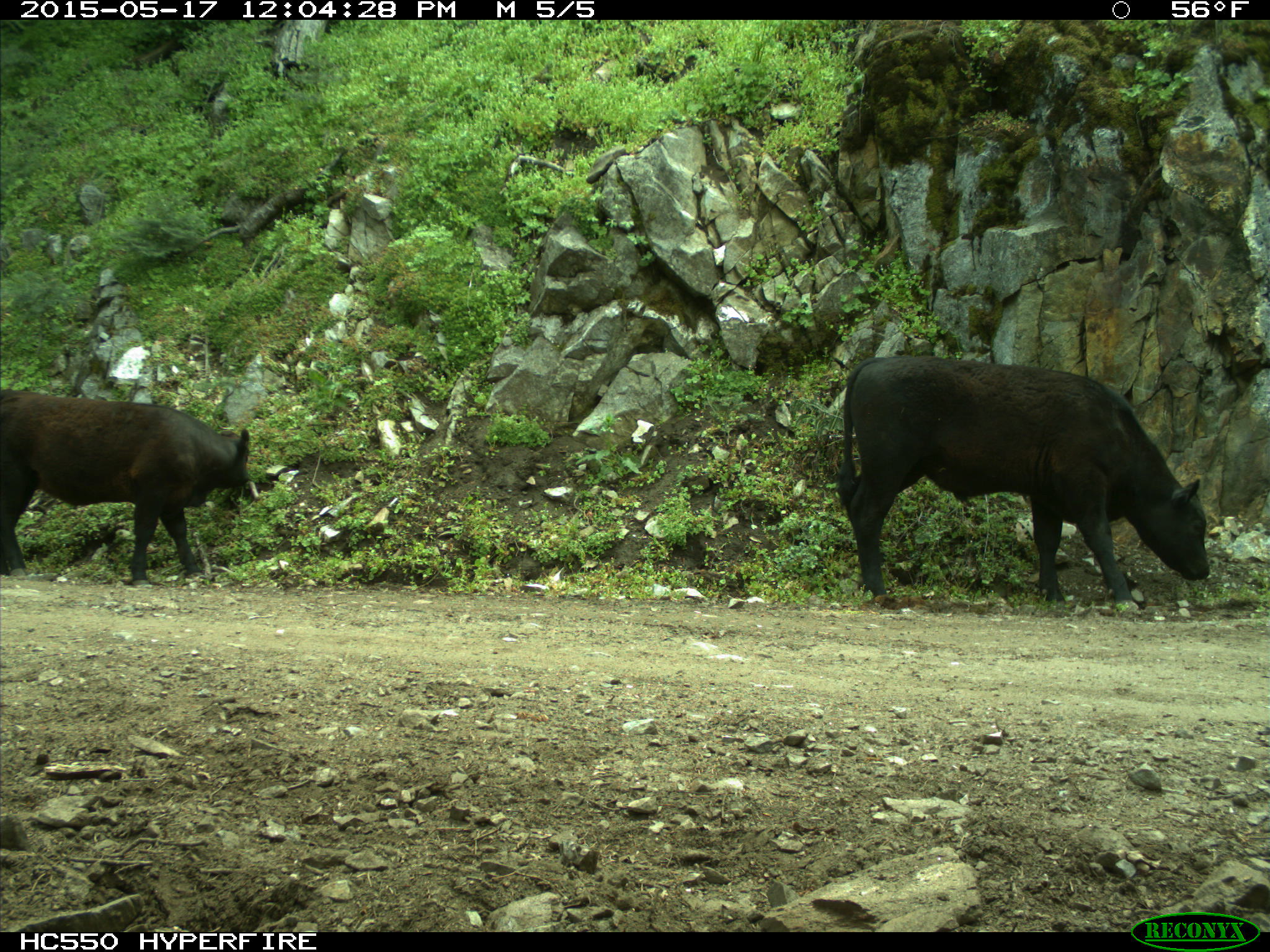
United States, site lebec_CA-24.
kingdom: Animalia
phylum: Chordata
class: Mammalia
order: Artiodactyla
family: Bovidae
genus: Bos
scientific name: Bos taurus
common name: domestic cow